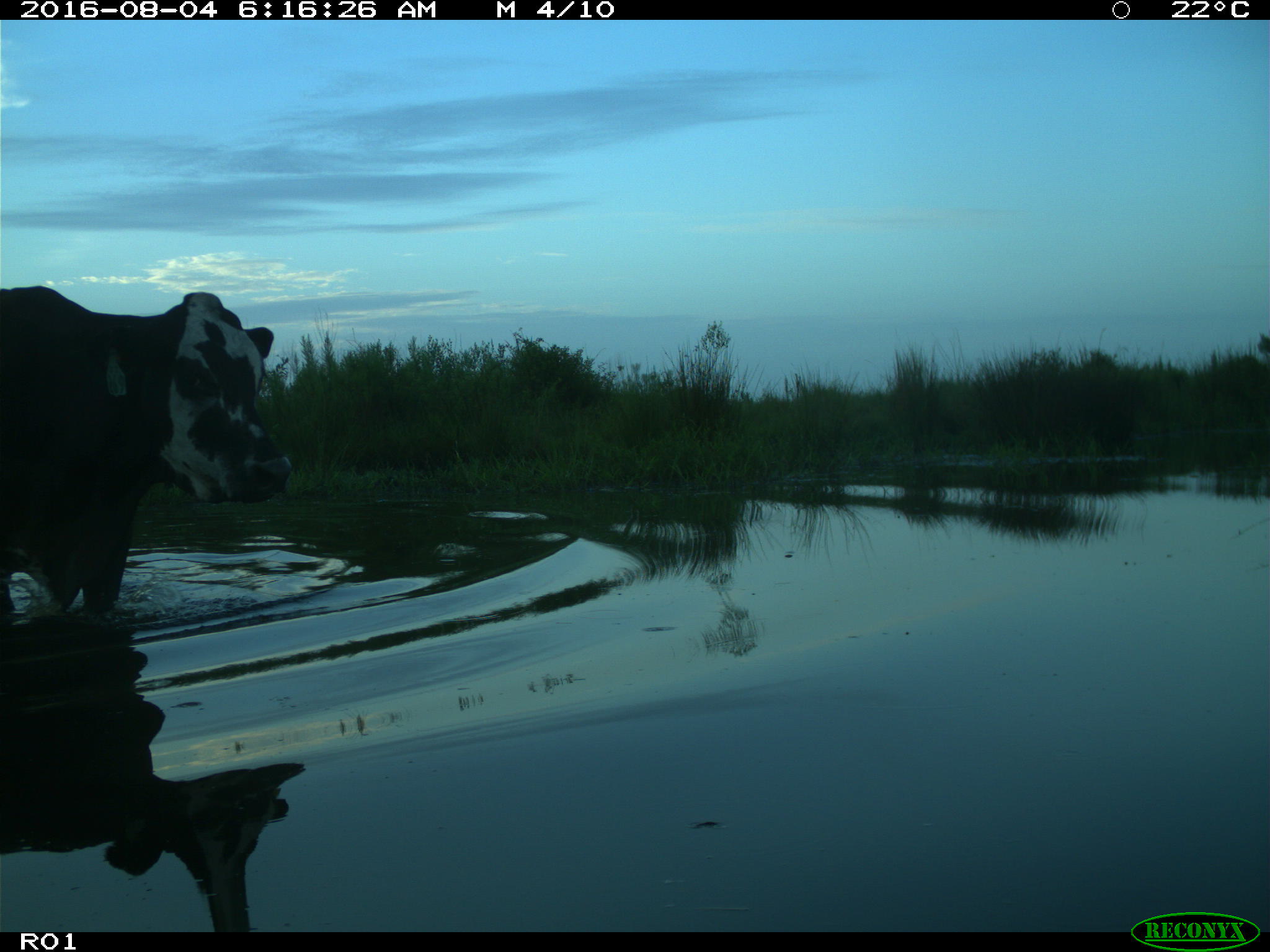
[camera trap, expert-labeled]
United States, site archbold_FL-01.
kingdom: Animalia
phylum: Chordata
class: Mammalia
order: Artiodactyla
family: Bovidae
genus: Bos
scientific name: Bos taurus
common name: domestic cow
Bos taurus (domestic cow).